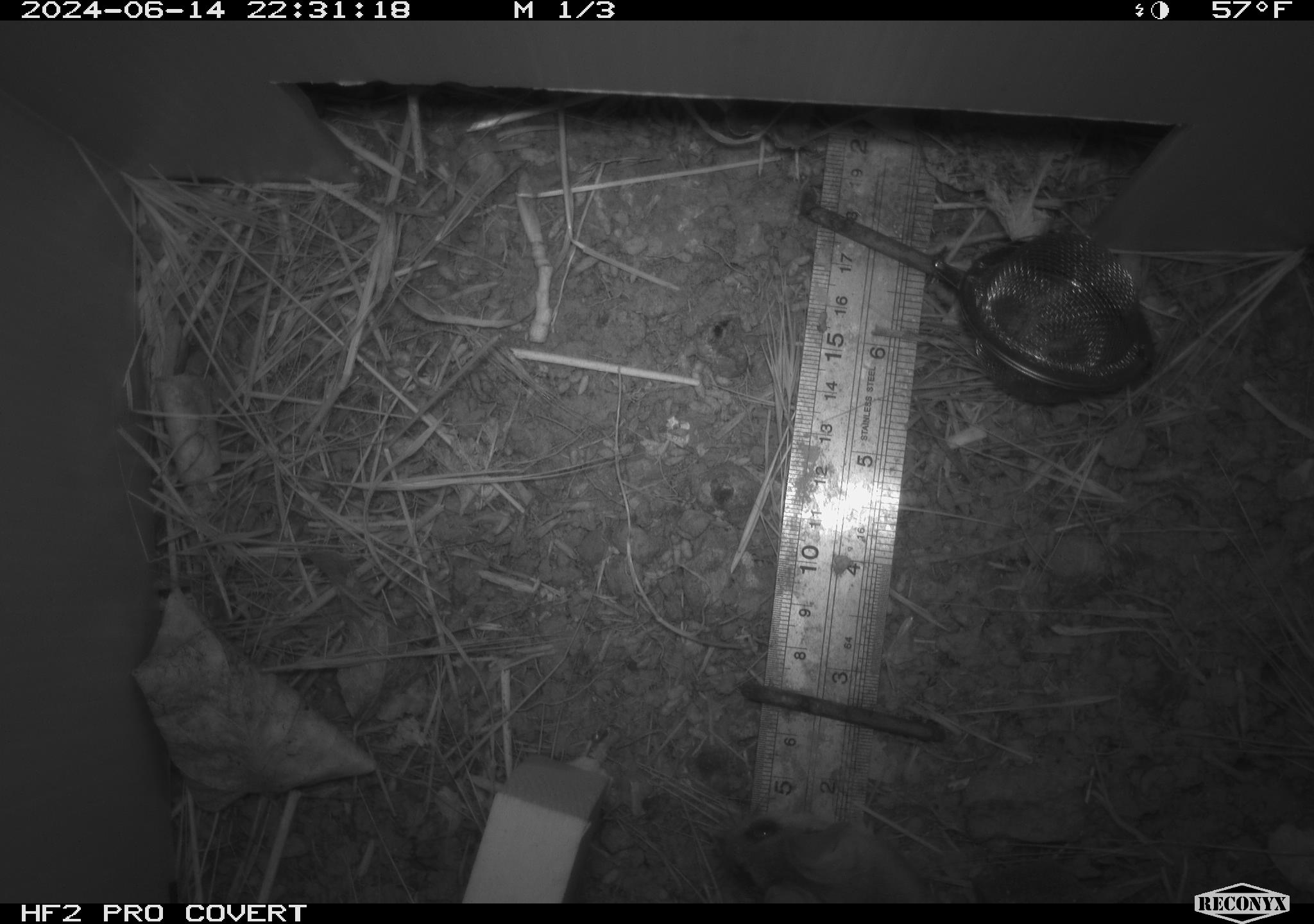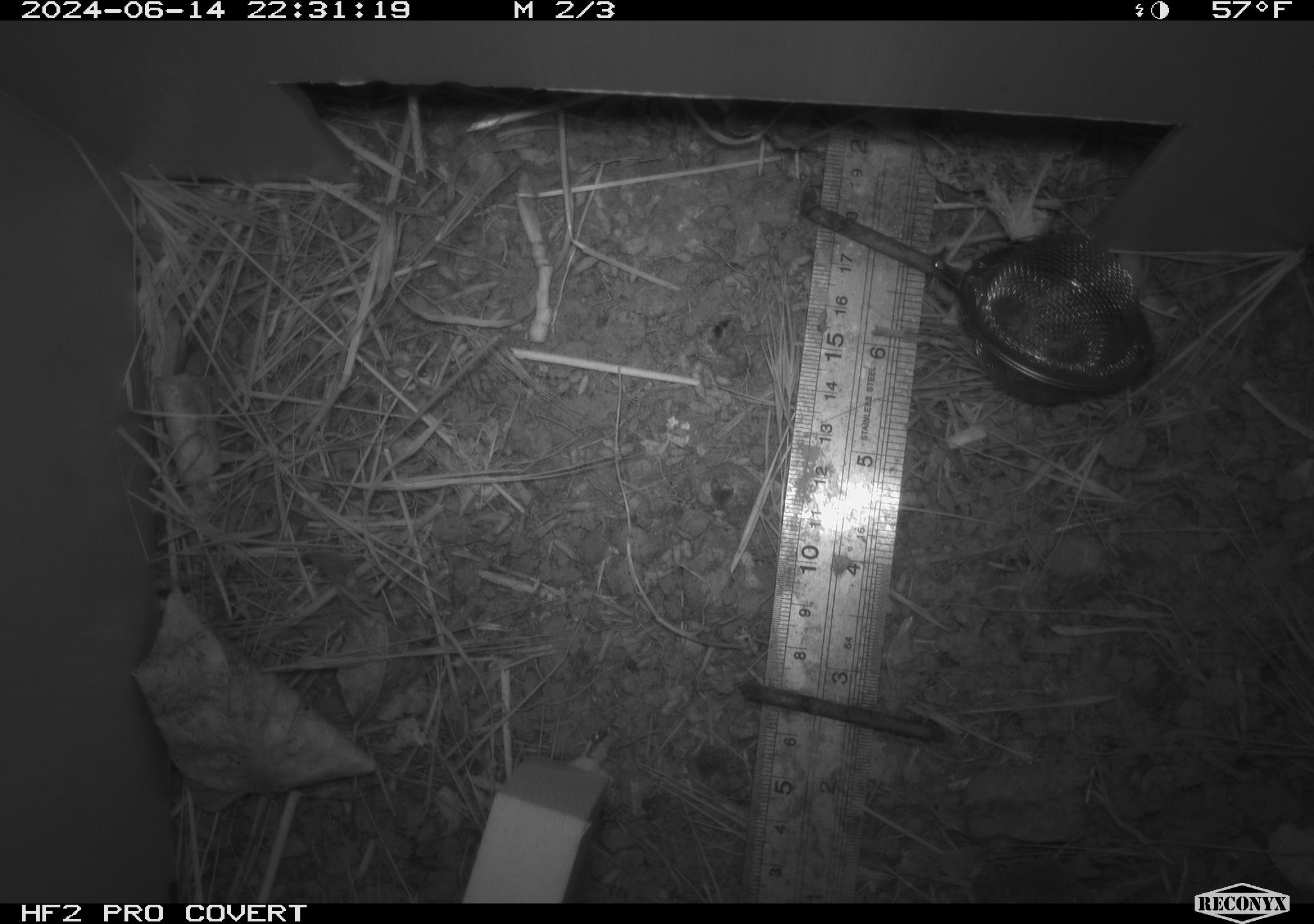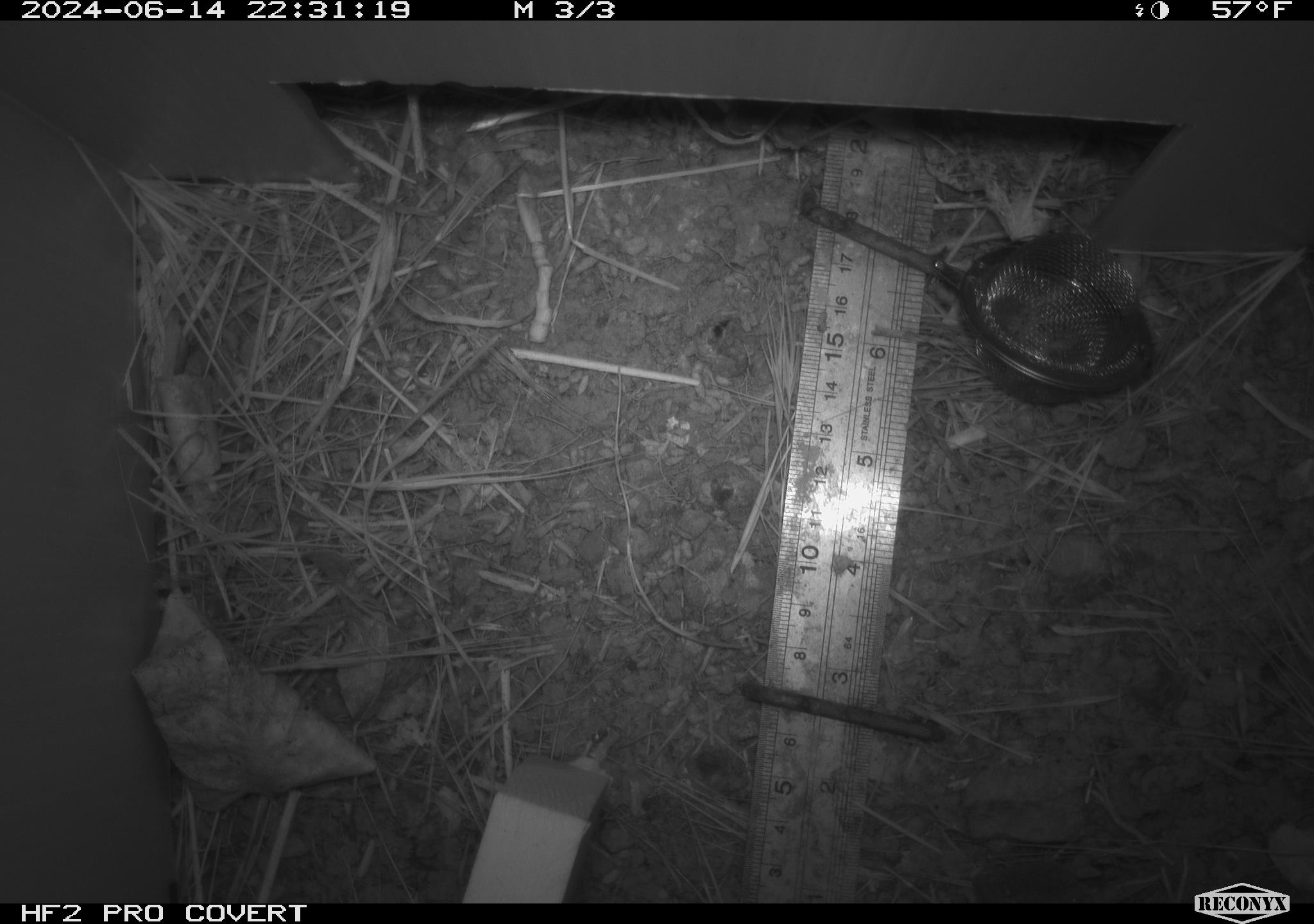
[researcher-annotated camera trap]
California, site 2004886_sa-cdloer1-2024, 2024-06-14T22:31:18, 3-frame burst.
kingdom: Animalia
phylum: Chordata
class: Mammalia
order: Rodentia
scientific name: Rodentia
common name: mouse species